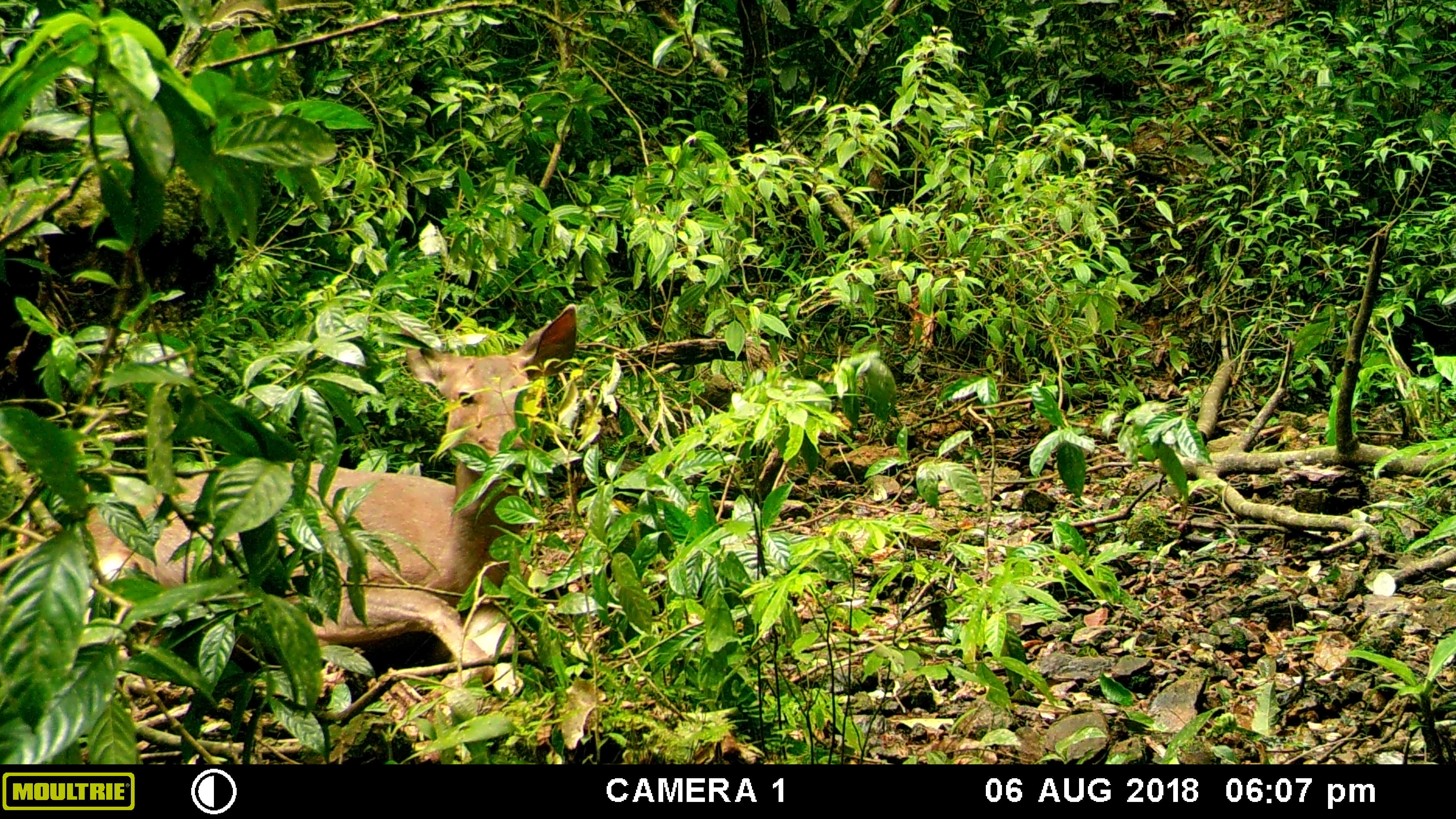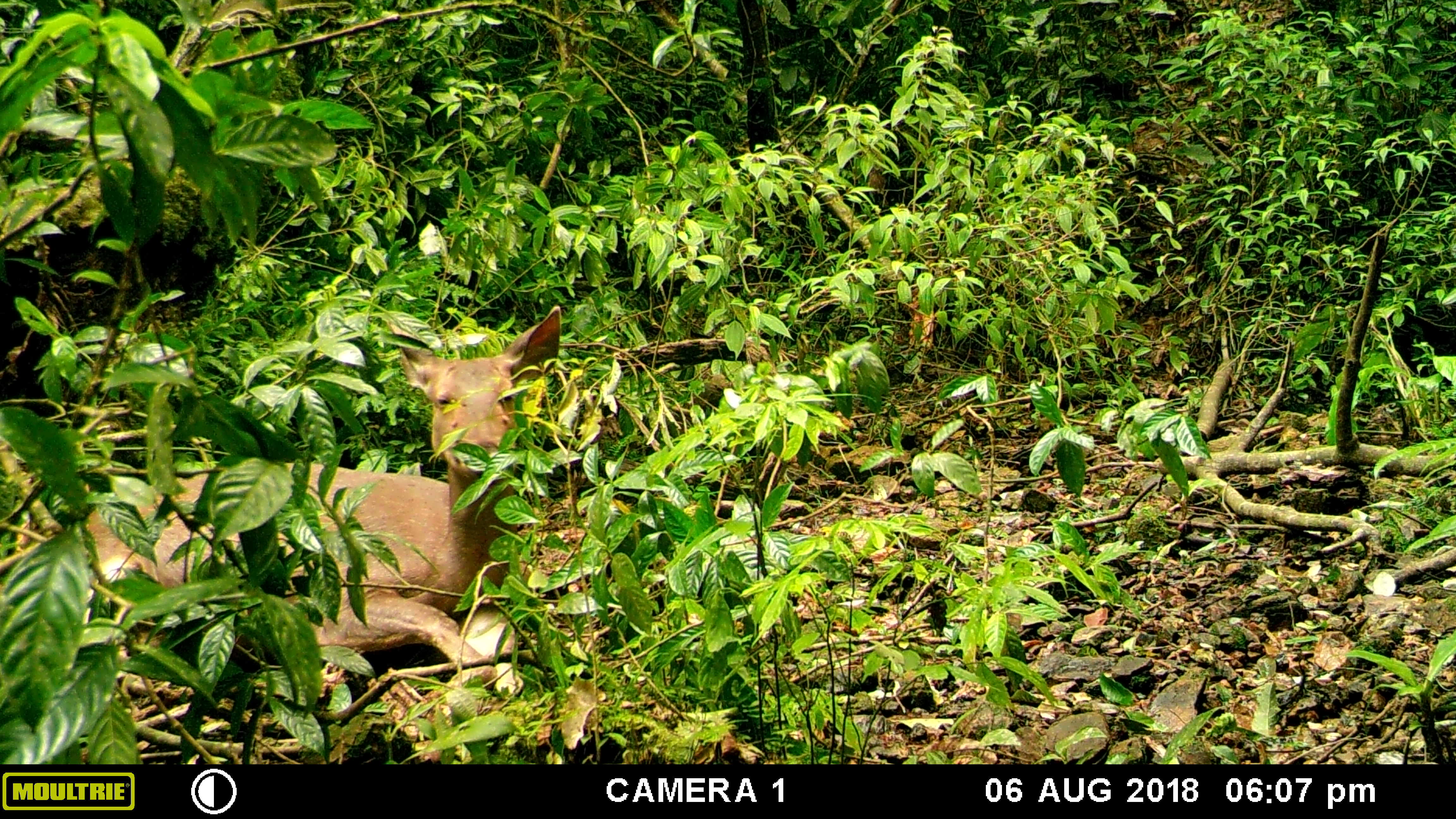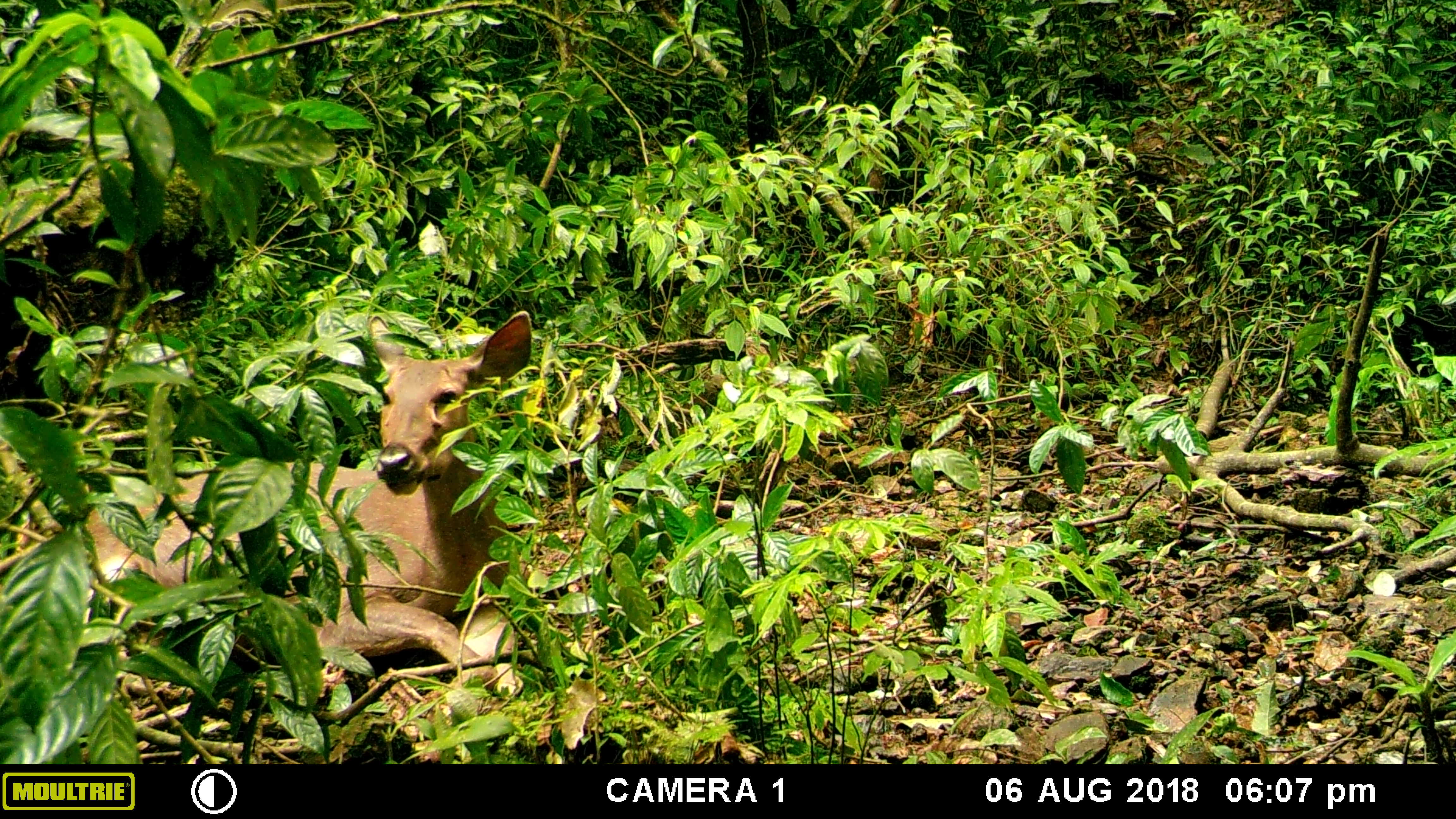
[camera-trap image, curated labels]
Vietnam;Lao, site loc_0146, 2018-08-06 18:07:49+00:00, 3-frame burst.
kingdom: Animalia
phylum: Chordata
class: Mammalia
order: Artiodactyla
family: Cervidae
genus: Rusa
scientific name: Rusa unicolor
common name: sambar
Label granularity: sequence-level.